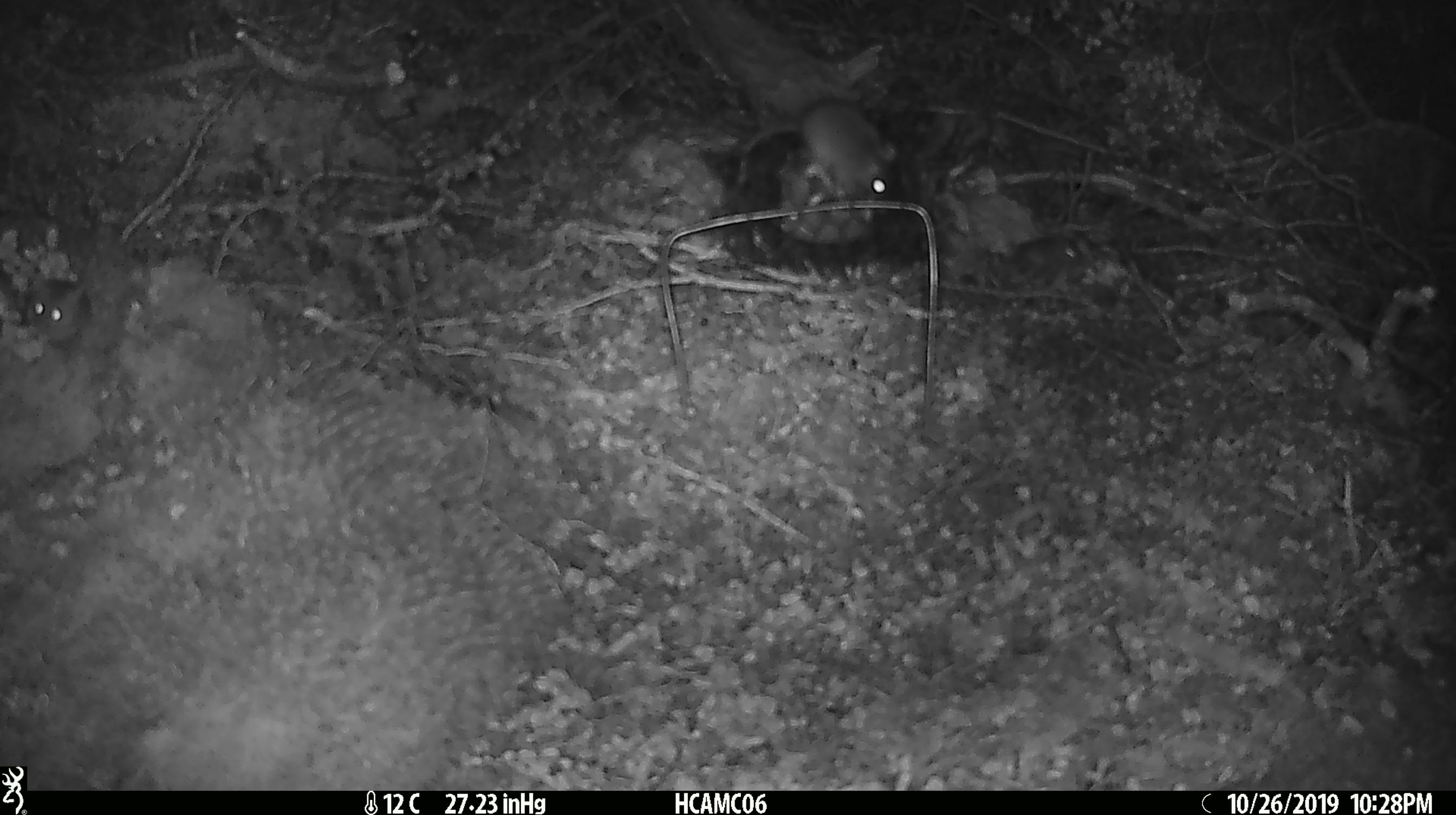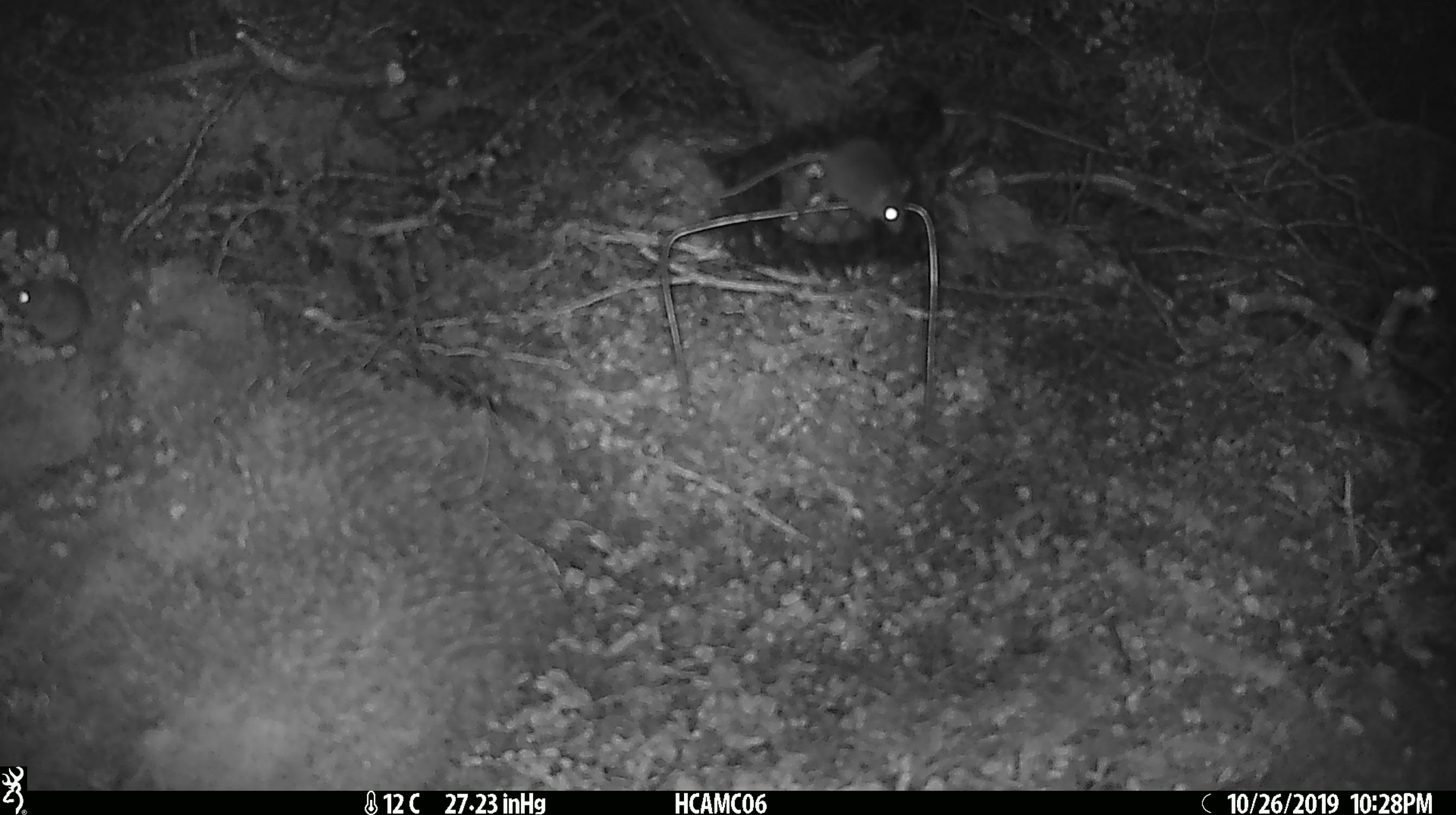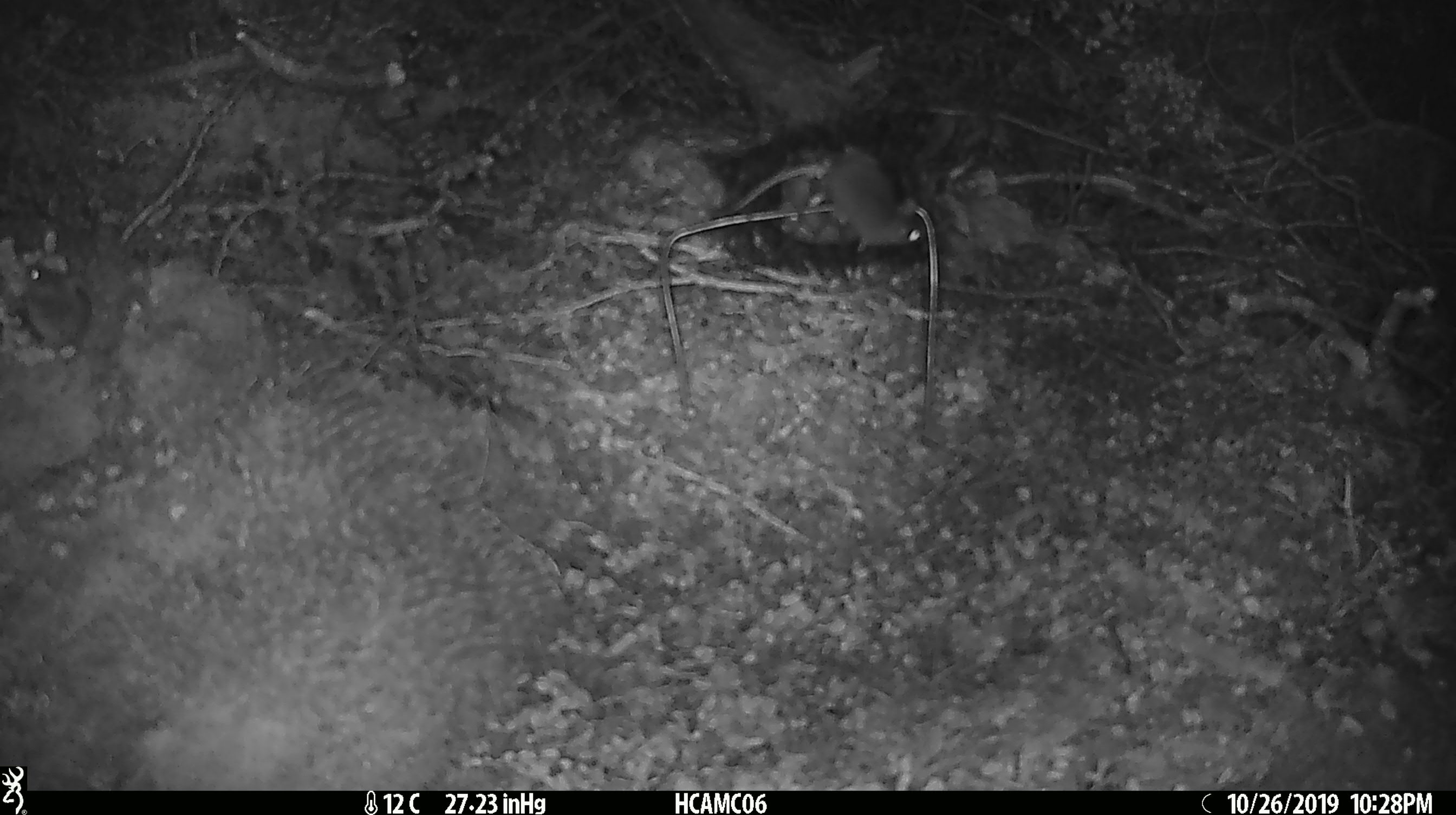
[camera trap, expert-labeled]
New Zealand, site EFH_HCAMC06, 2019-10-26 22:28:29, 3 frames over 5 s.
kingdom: Animalia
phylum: Chordata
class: Mammalia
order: Rodentia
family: Muridae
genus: Mus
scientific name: Mus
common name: mouse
Mouse (Mus).